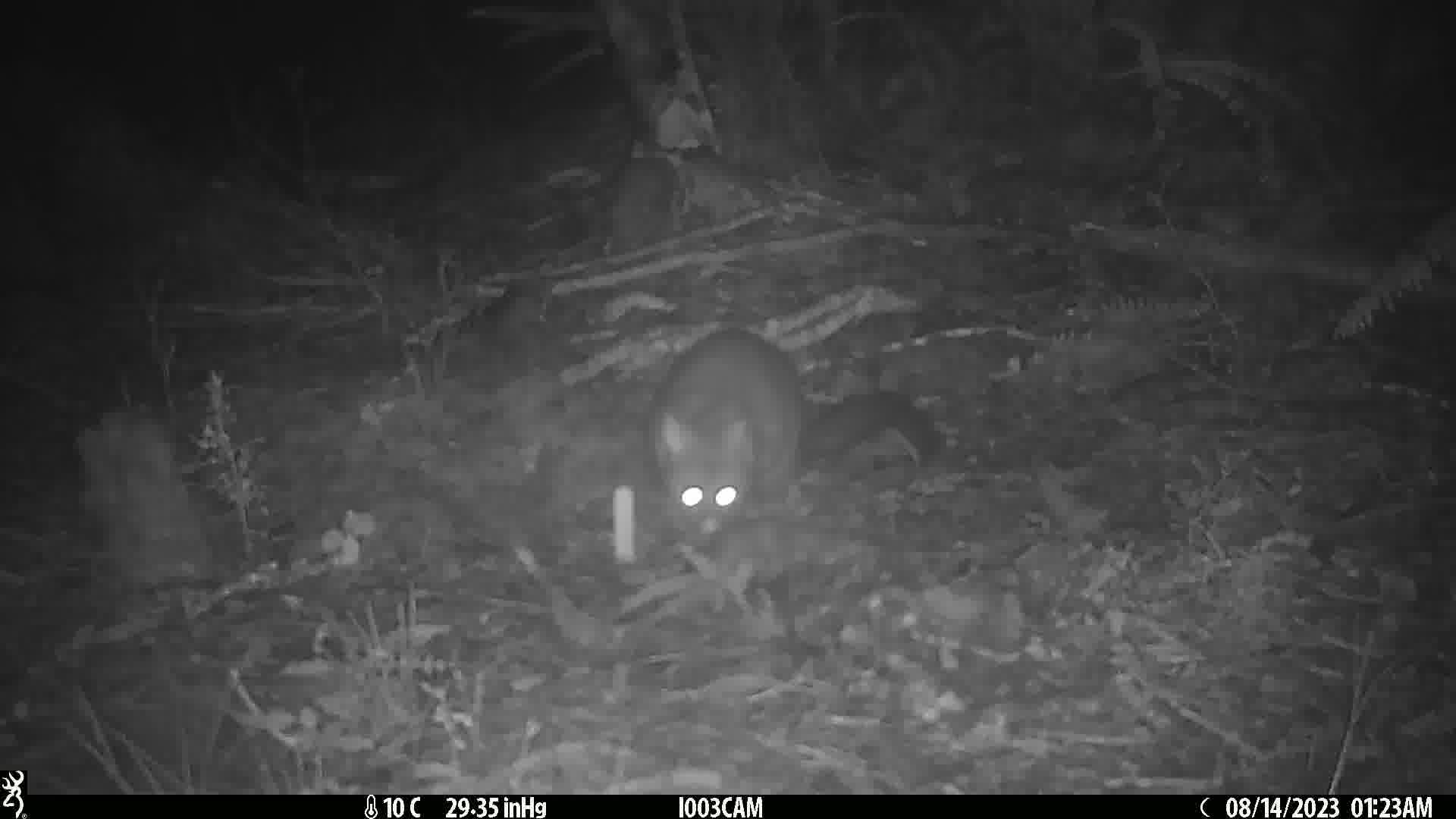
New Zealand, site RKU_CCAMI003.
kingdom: Animalia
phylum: Chordata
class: Mammalia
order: Diprotodontia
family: Phalangeridae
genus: Trichosurus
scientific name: Trichosurus vulpecula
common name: common brushtail possum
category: possum